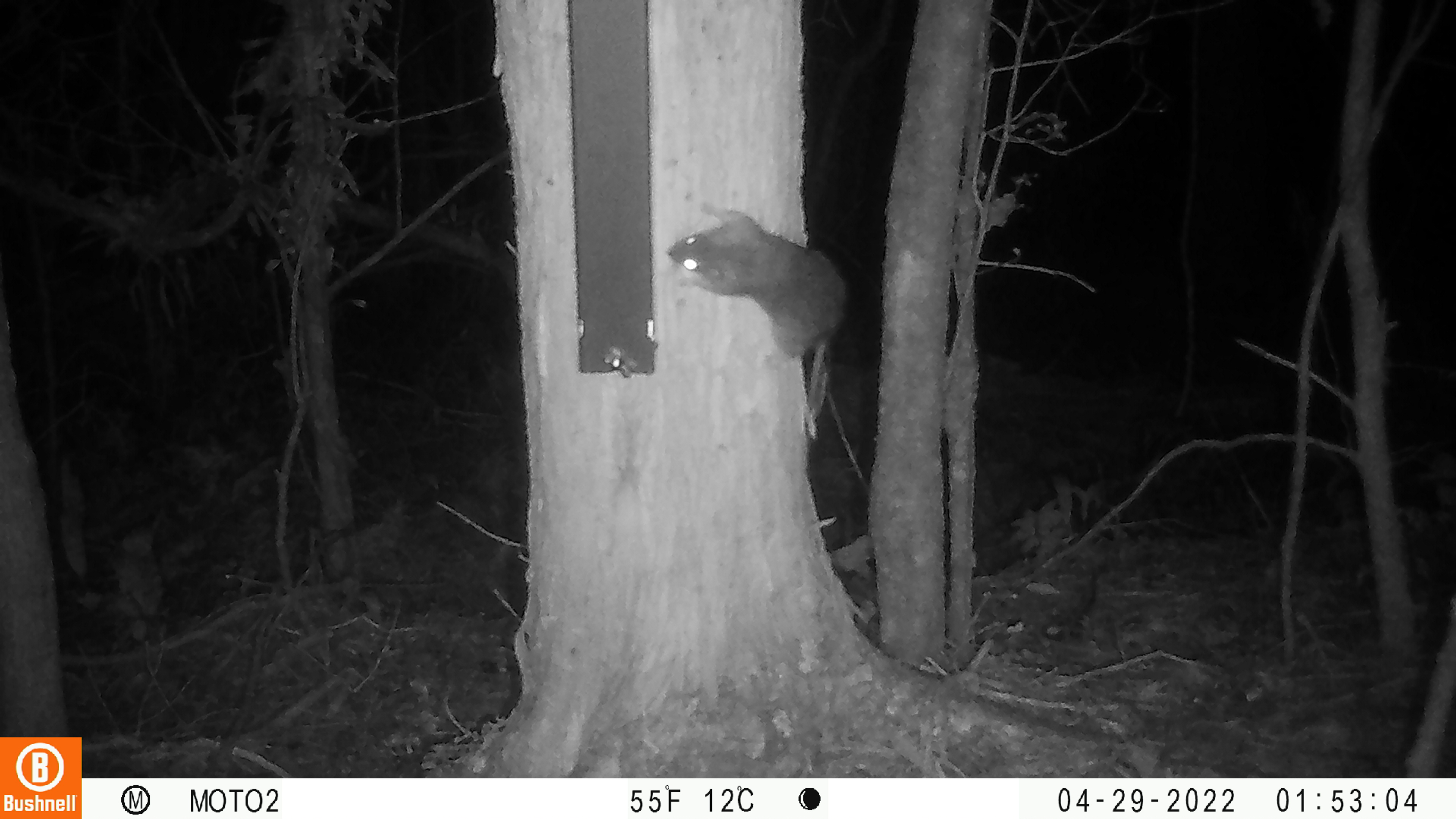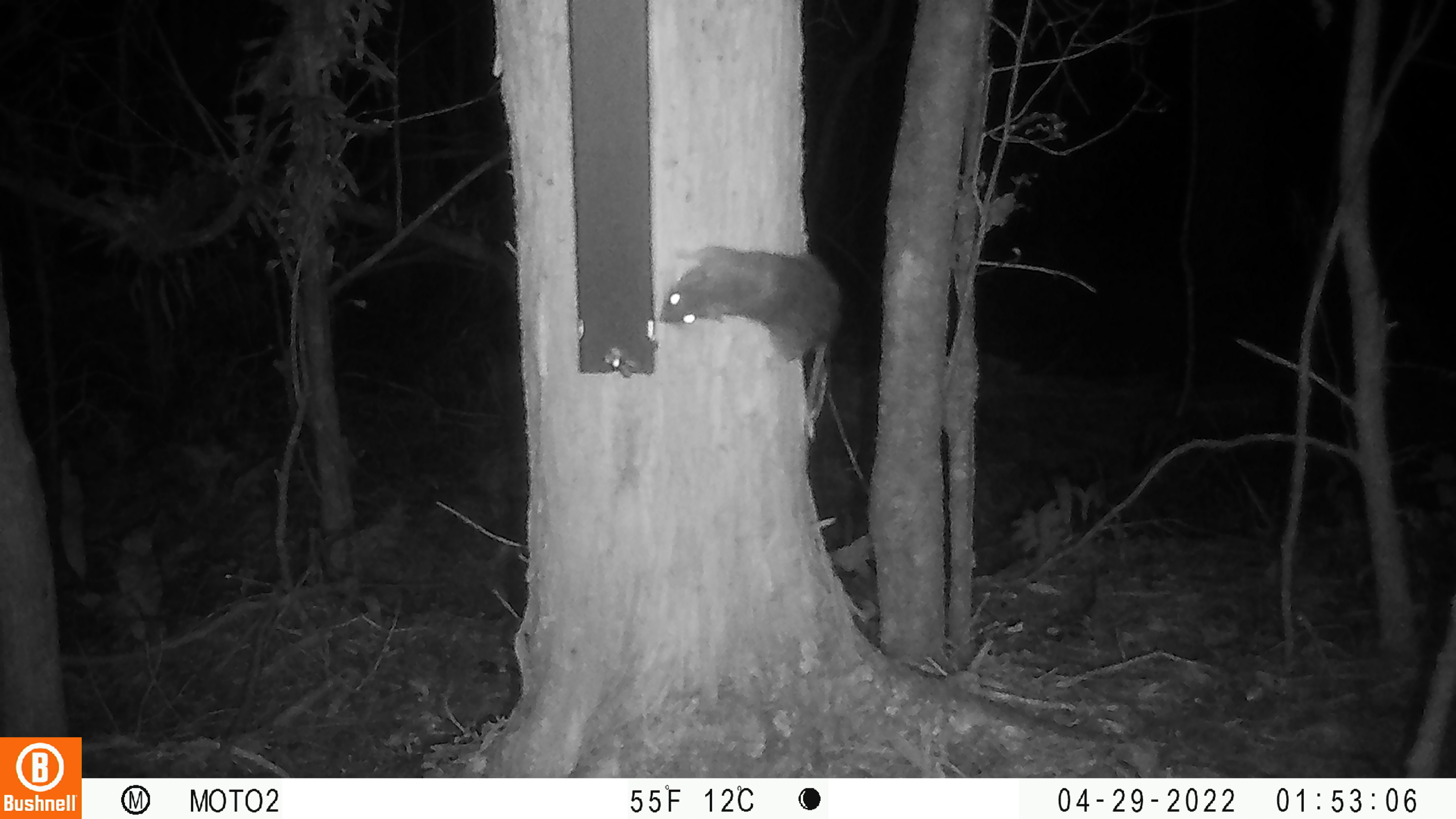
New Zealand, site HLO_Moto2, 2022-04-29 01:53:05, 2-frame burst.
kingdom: Animalia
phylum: Chordata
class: Mammalia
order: Rodentia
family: Muridae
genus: Rattus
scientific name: Rattus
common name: rat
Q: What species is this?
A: Rat (Rattus).